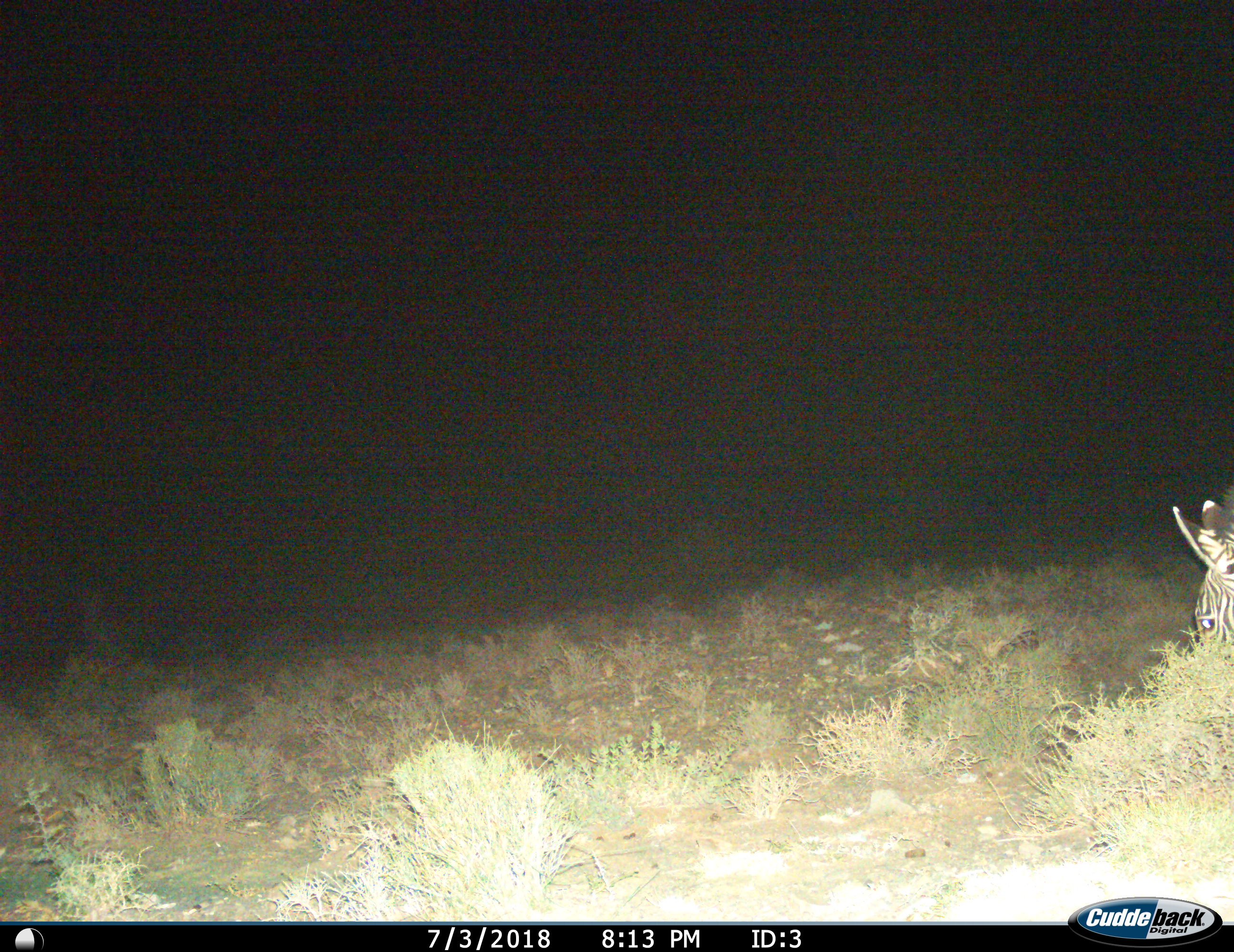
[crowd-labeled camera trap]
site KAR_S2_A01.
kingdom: Animalia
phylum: Chordata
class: Mammalia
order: Perissodactyla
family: Equidae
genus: Equus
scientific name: Equus zebra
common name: mountain zebra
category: zebramountain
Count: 1.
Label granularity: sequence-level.